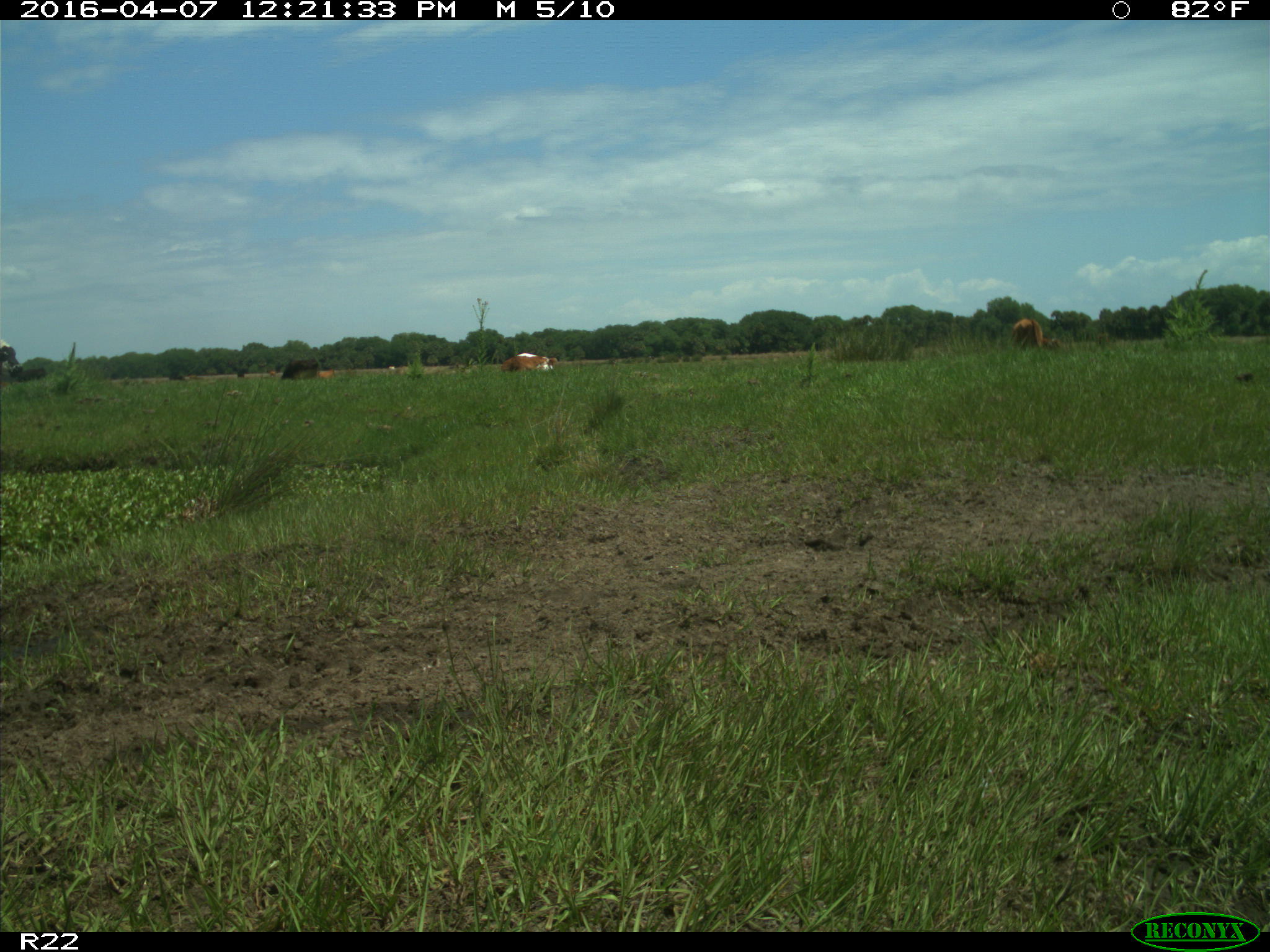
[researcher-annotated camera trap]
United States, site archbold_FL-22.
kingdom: Animalia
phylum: Chordata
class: Mammalia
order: Artiodactyla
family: Bovidae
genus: Bos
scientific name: Bos taurus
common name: domestic cow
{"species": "Bos taurus (domestic cow)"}